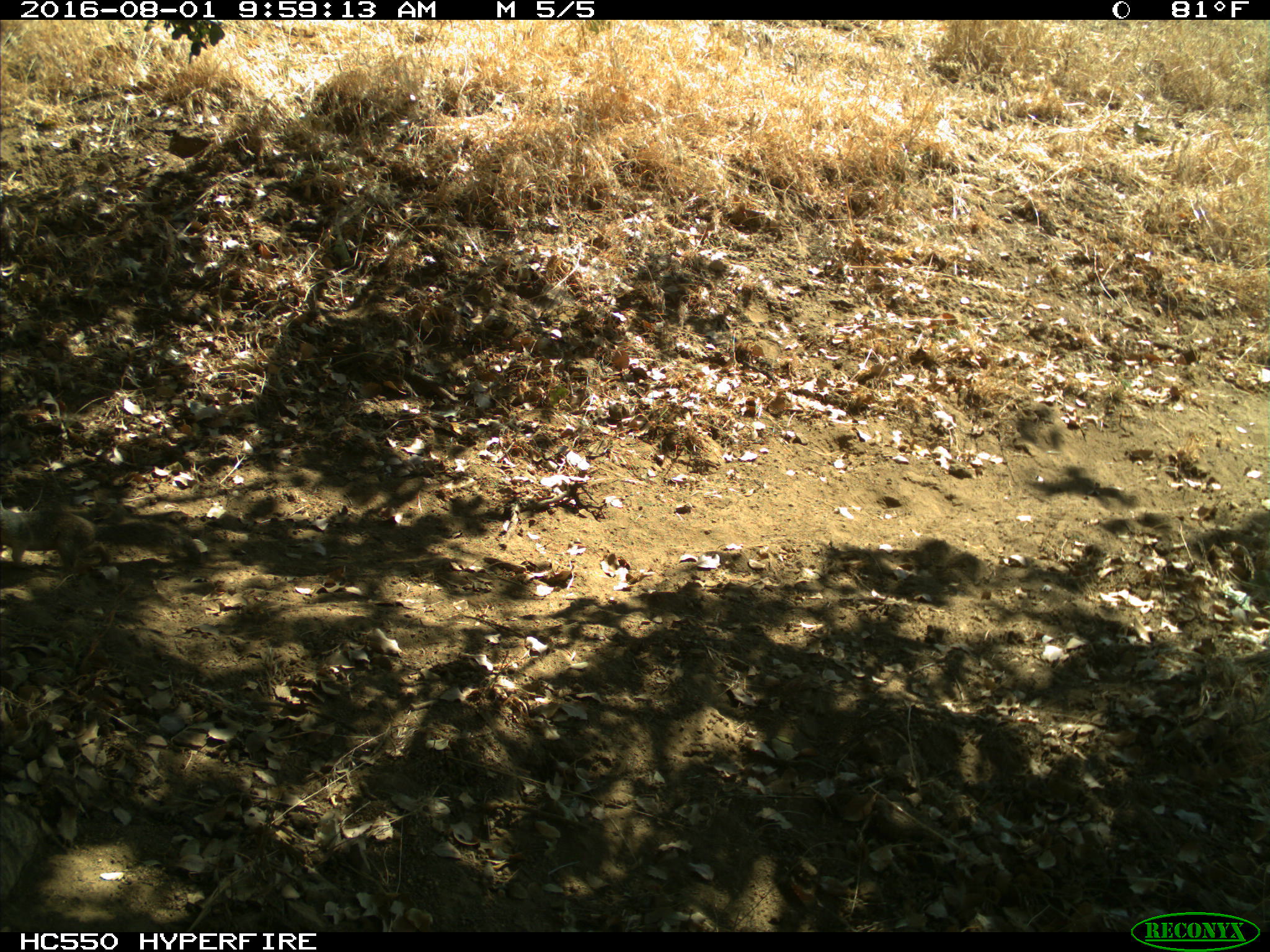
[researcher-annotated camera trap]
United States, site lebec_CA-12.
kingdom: Animalia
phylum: Chordata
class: Mammalia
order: Rodentia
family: Sciuridae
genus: Otospermophilus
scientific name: Otospermophilus beecheyi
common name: california ground squirrel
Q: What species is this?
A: Otospermophilus beecheyi (california ground squirrel).